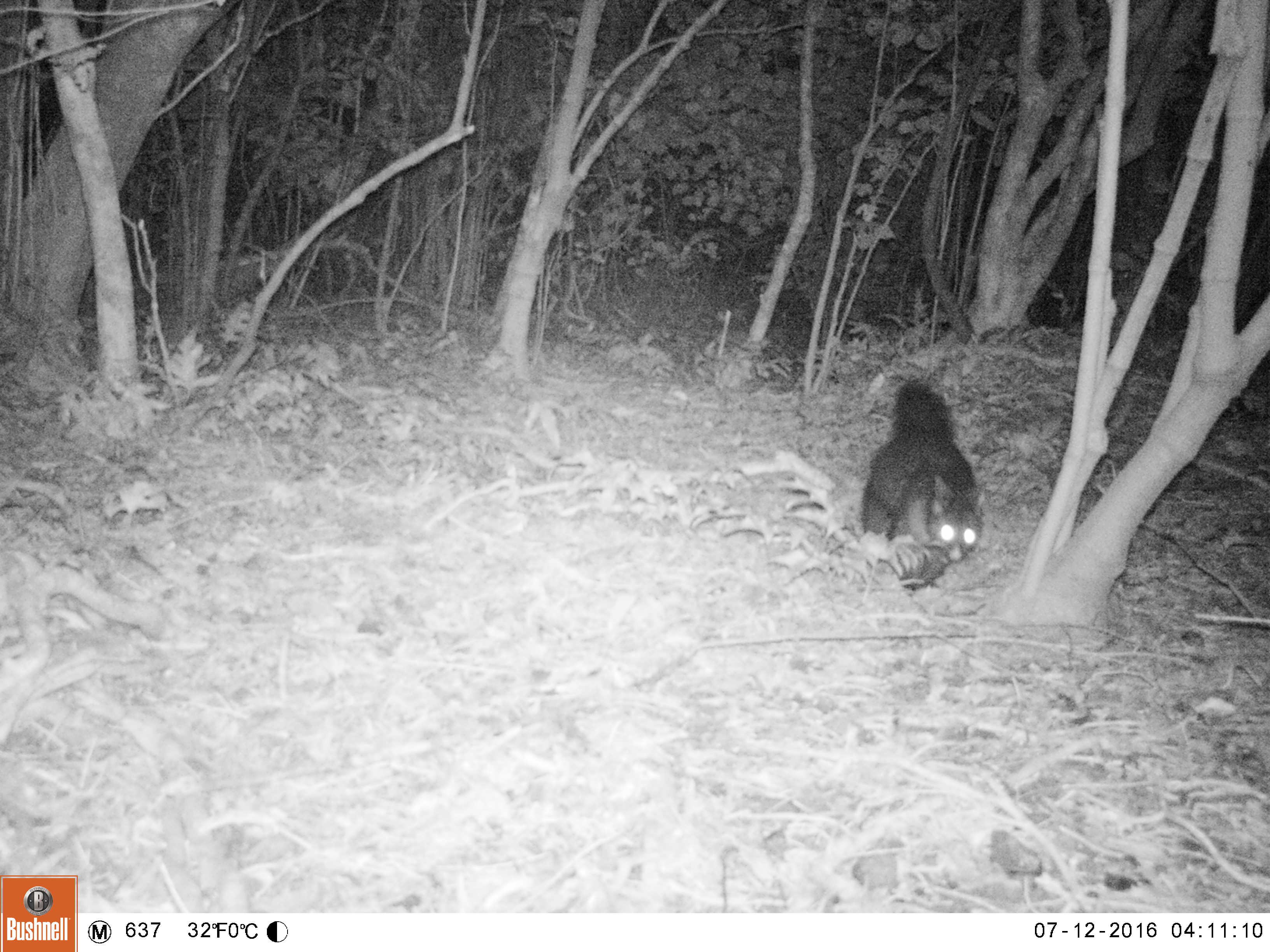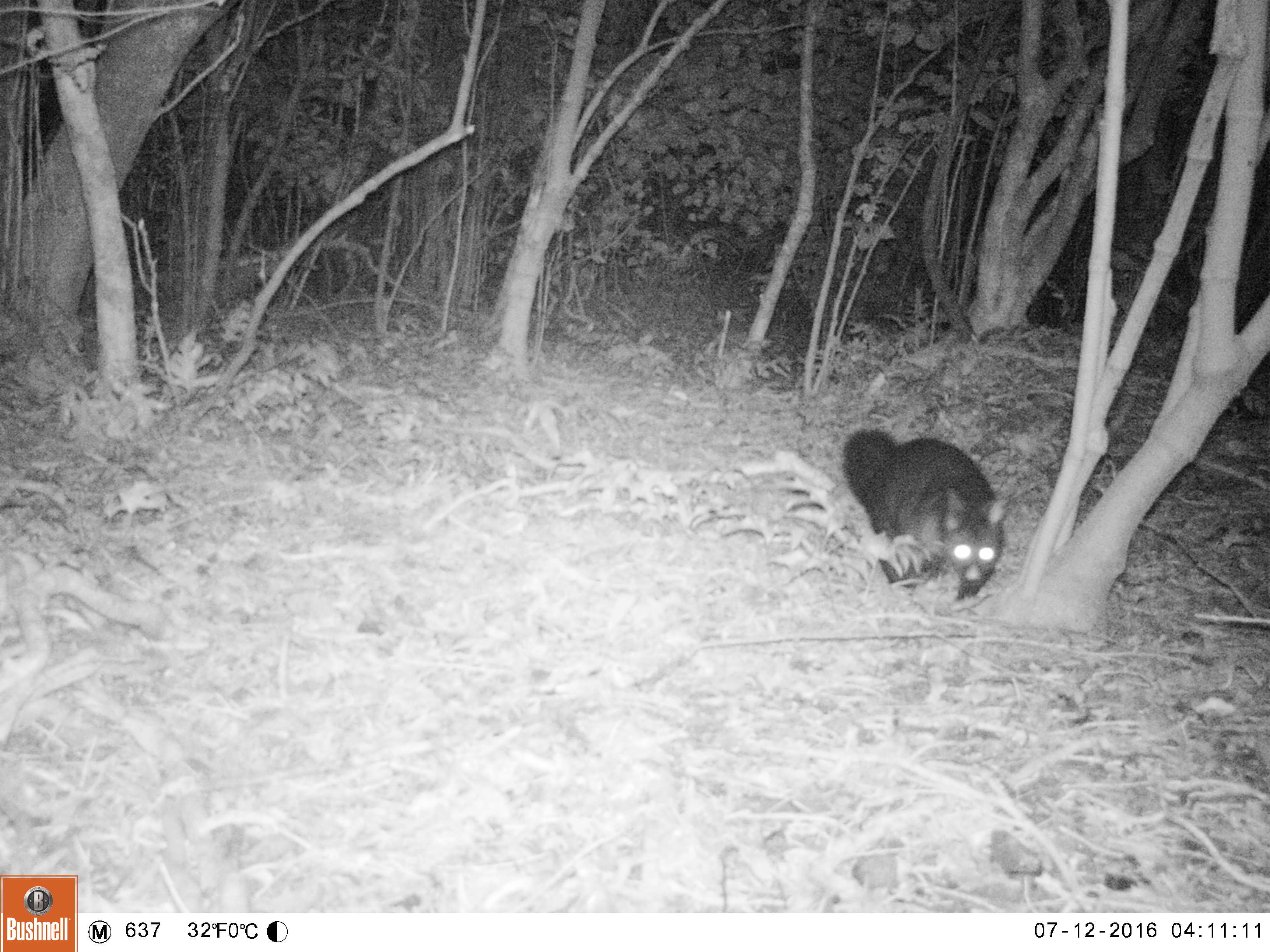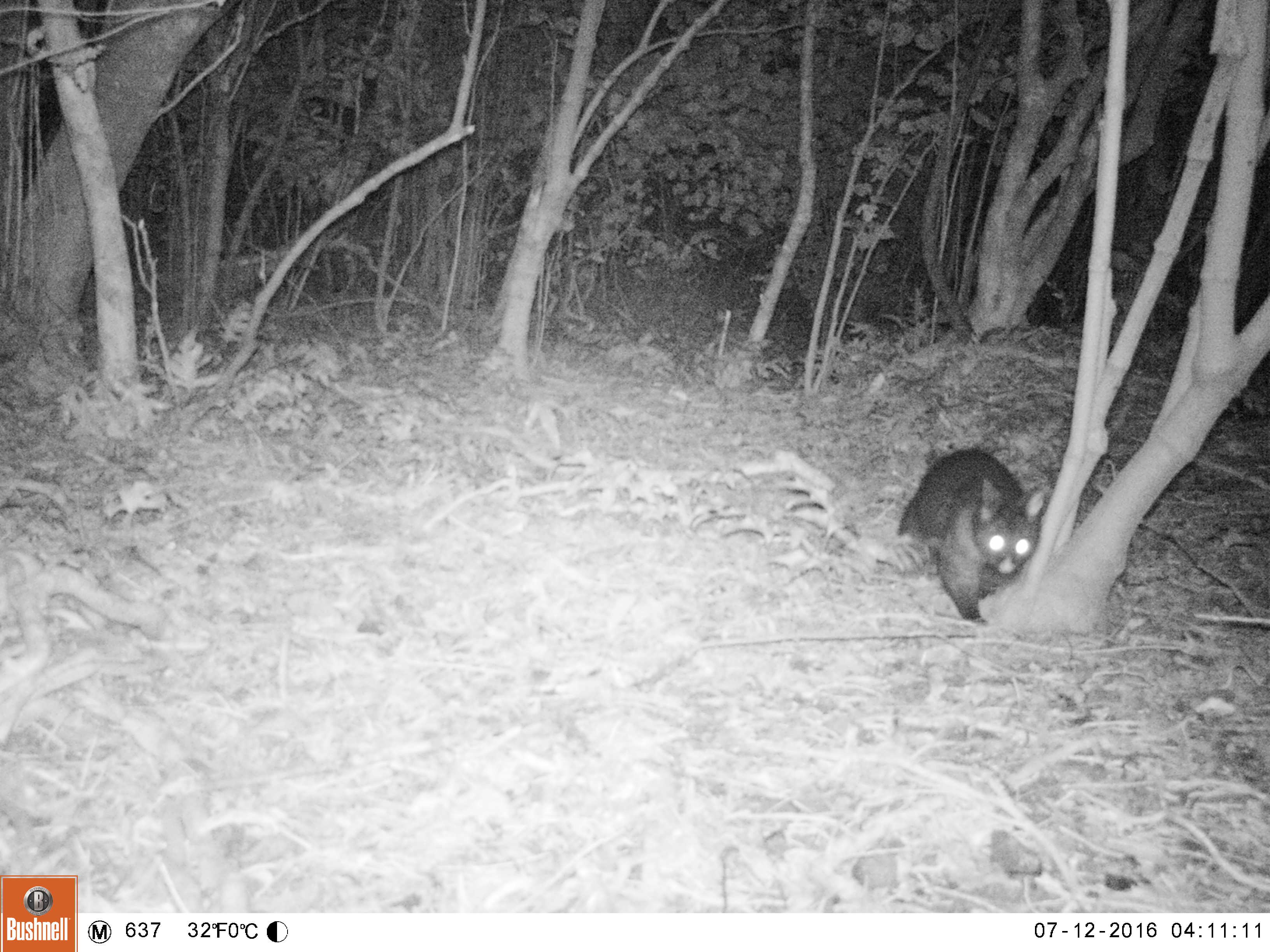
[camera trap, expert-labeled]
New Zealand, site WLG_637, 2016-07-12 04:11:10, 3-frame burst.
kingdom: Animalia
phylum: Chordata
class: Mammalia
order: Diprotodontia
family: Phalangeridae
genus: Trichosurus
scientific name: Trichosurus vulpecula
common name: common brushtail possum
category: possum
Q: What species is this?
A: Possum (common brushtail possum) (Trichosurus vulpecula).